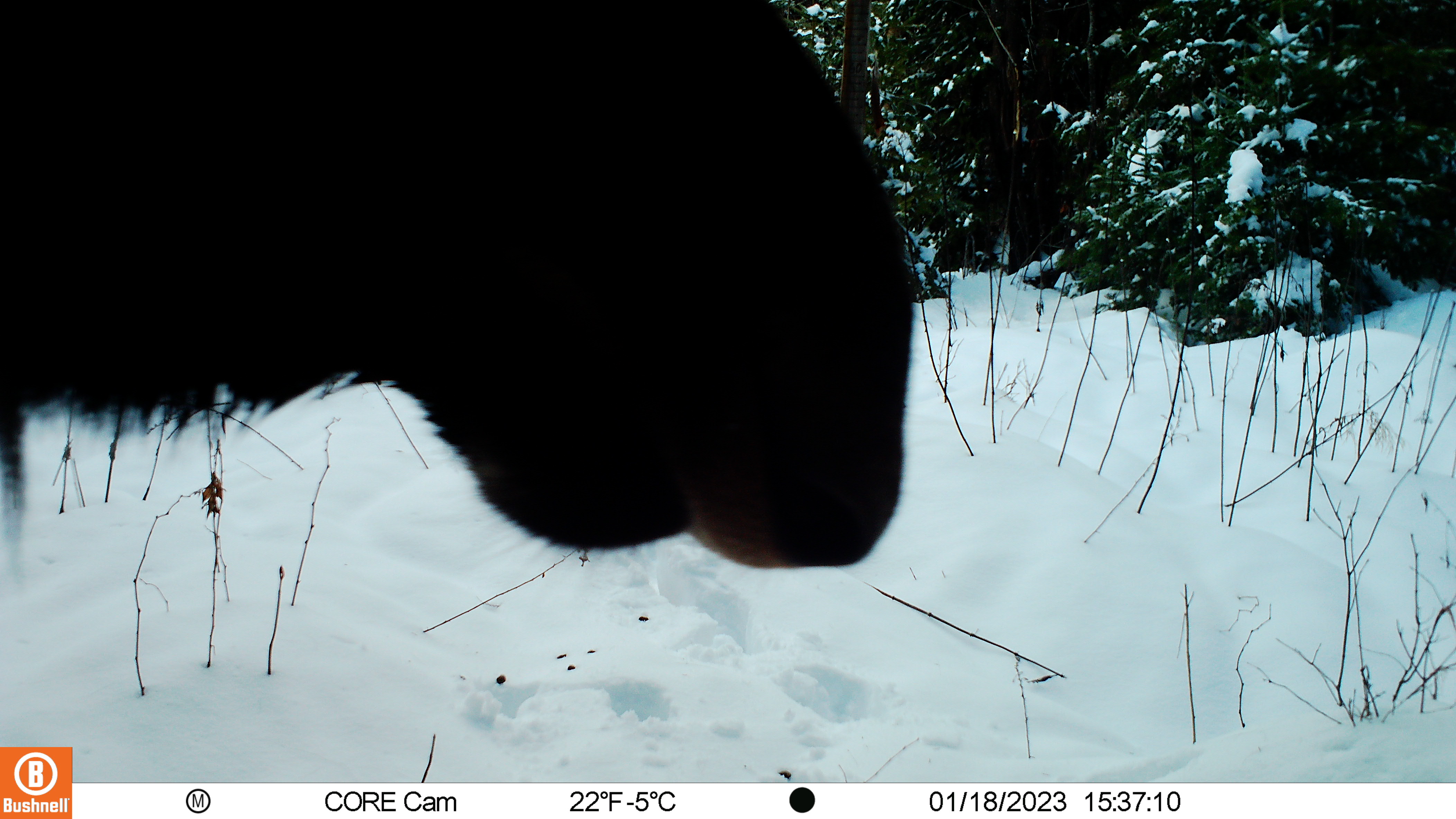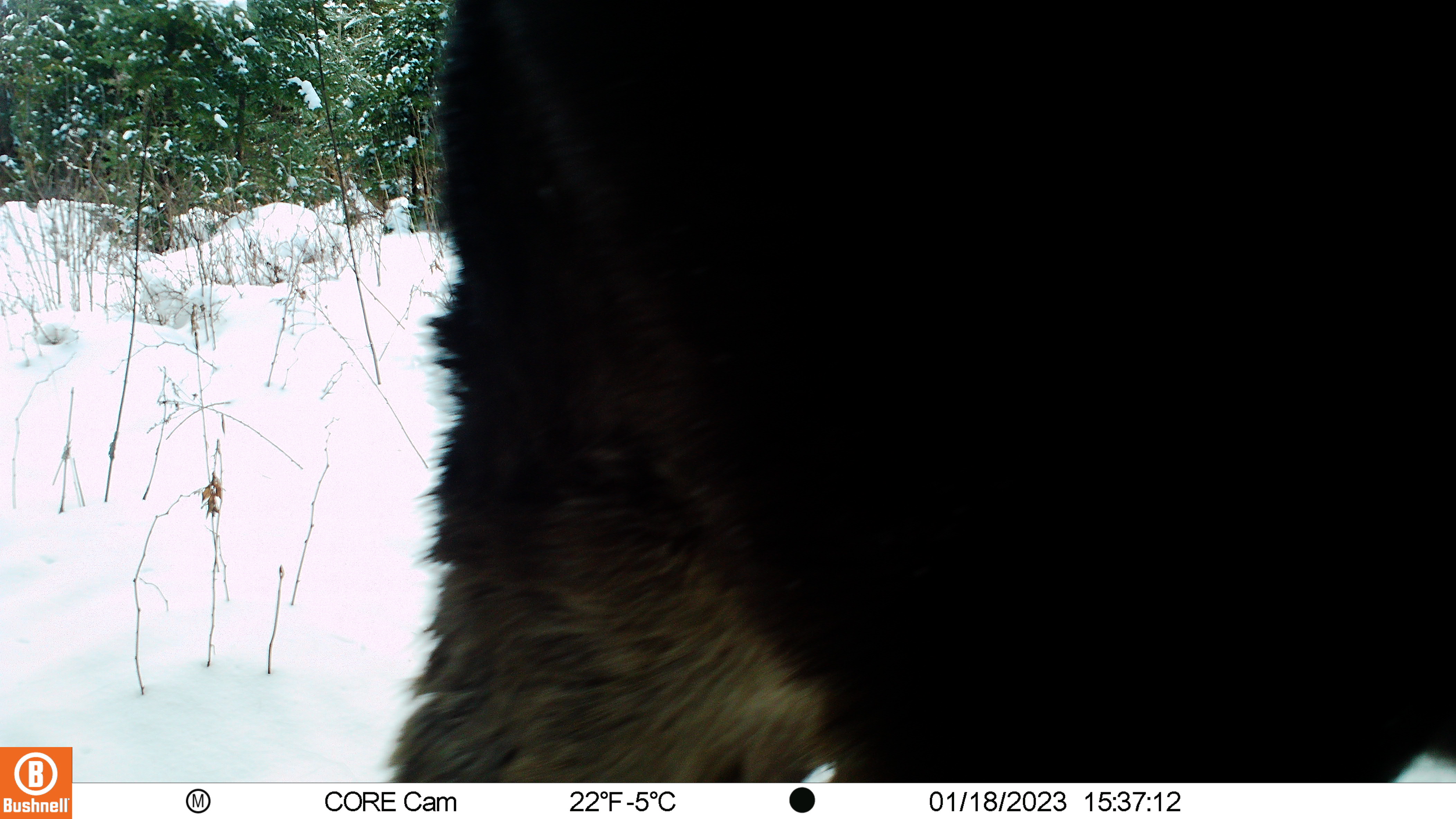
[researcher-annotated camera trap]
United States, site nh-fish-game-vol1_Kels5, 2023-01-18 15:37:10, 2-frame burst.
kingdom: Animalia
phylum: Chordata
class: Mammalia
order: Artiodactyla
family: Cervidae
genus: Alces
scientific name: Alces alces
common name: moose